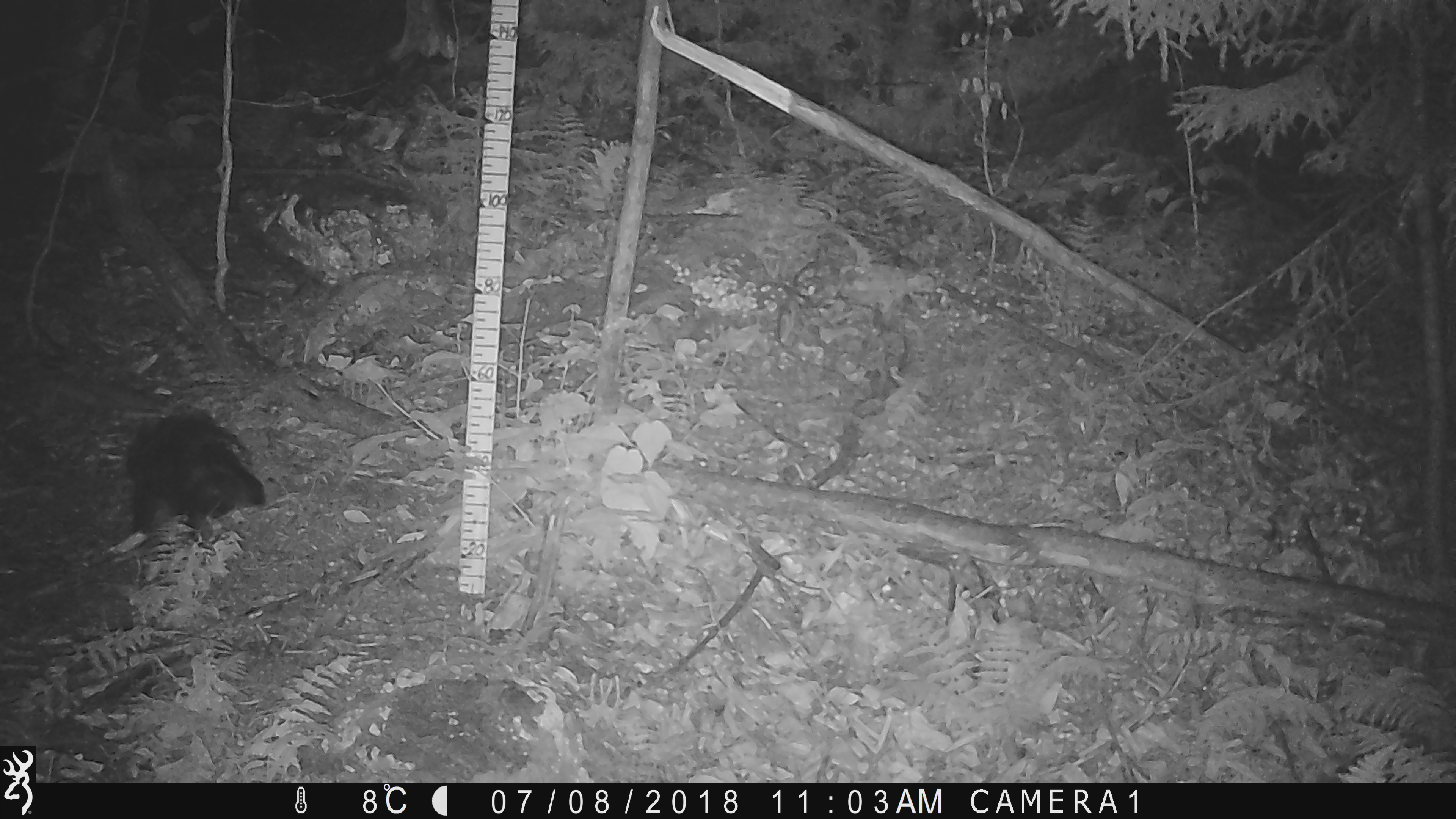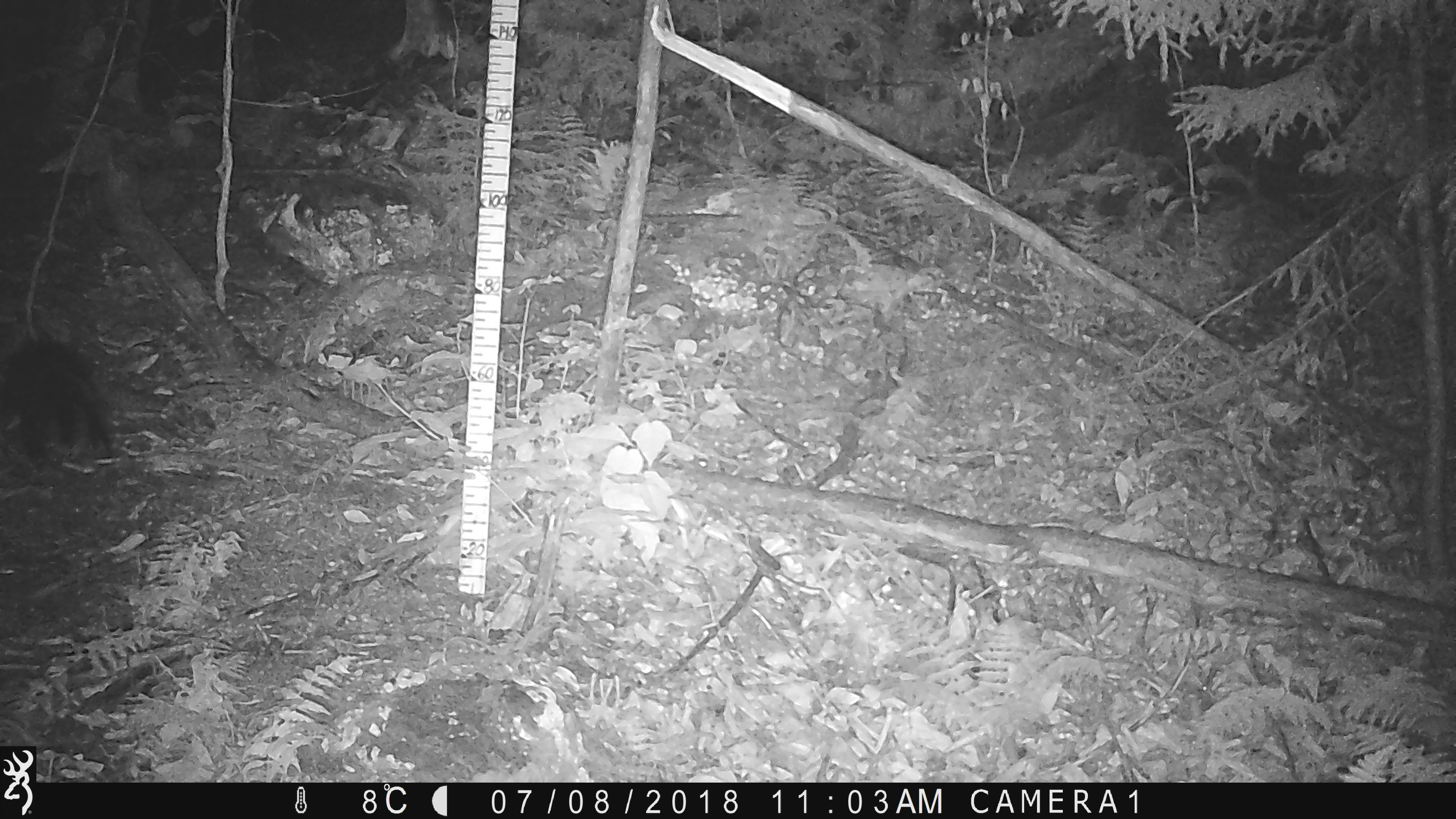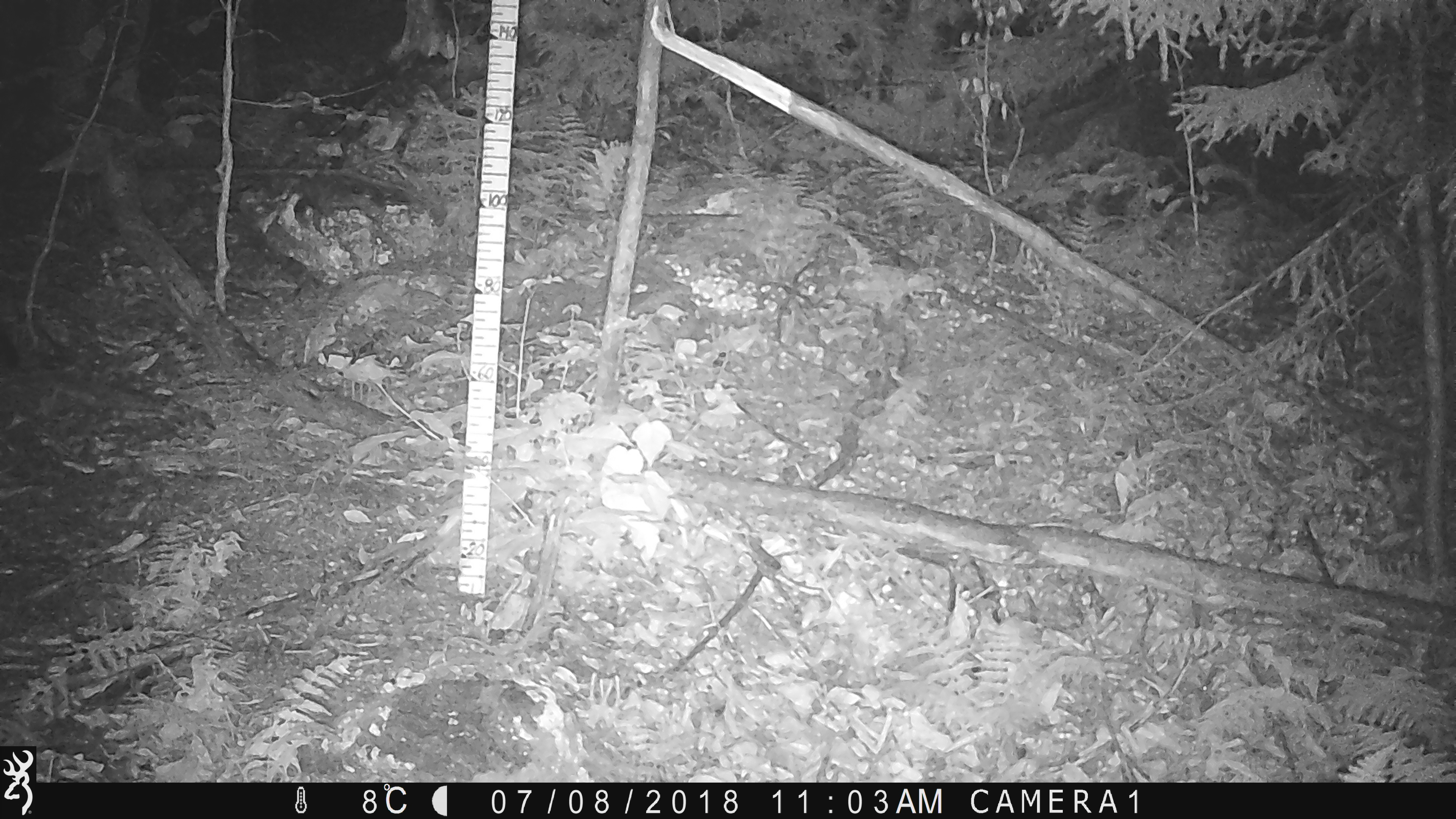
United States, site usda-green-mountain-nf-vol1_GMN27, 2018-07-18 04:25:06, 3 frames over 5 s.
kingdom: Animalia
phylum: Chordata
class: Mammalia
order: Rodentia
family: Erethizontidae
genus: Erethizon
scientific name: Erethizon dorsatum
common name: porcupine